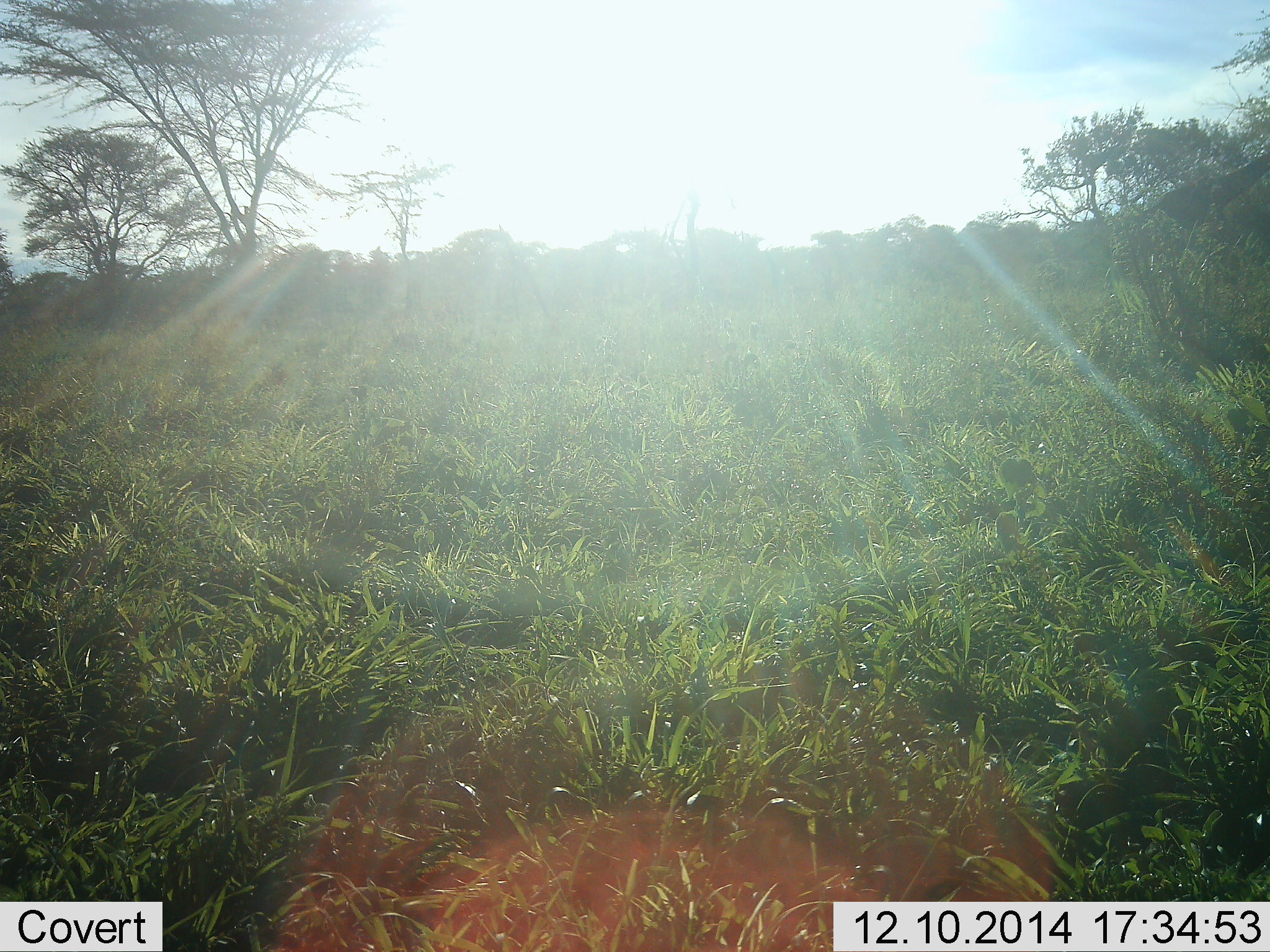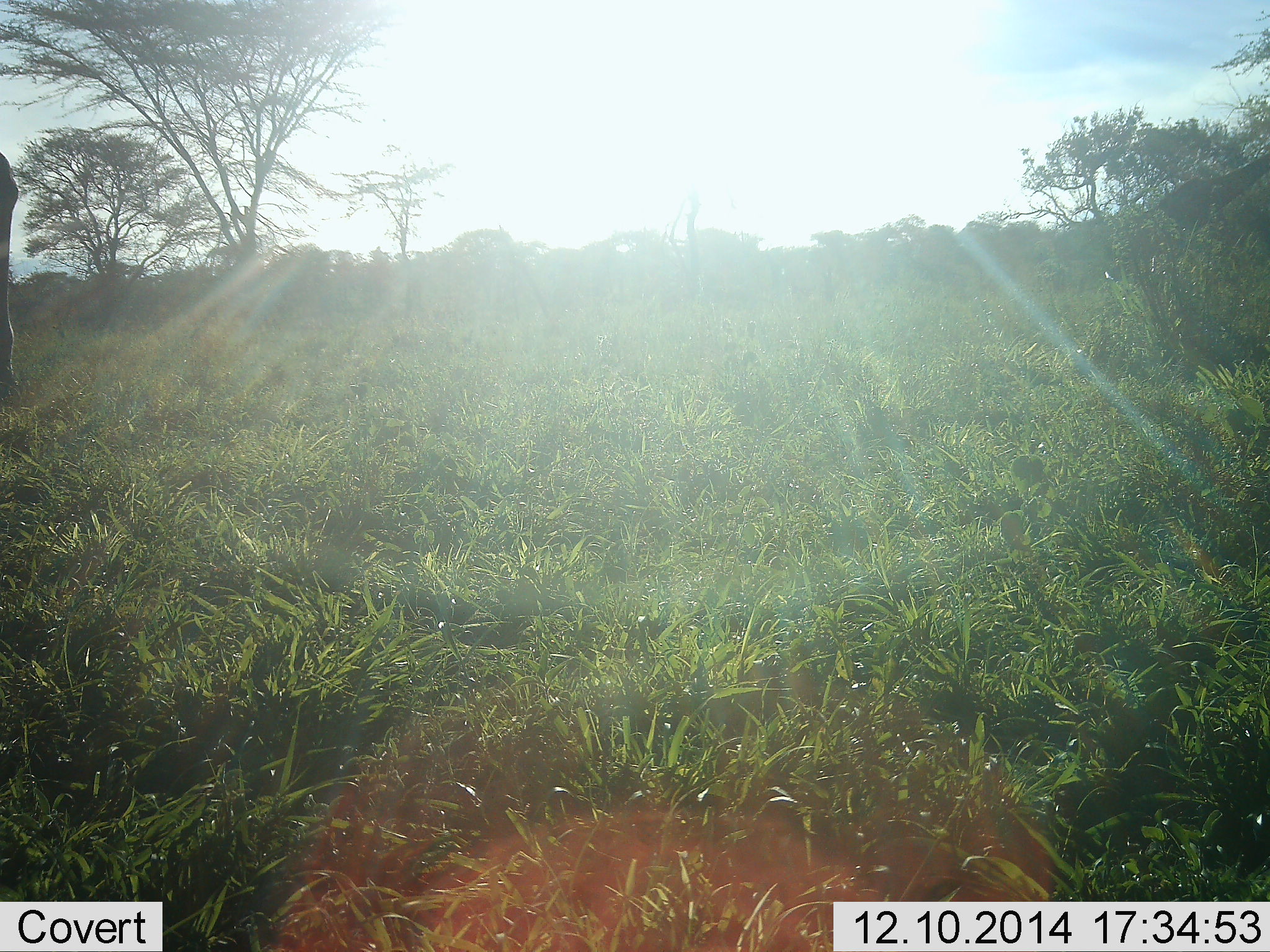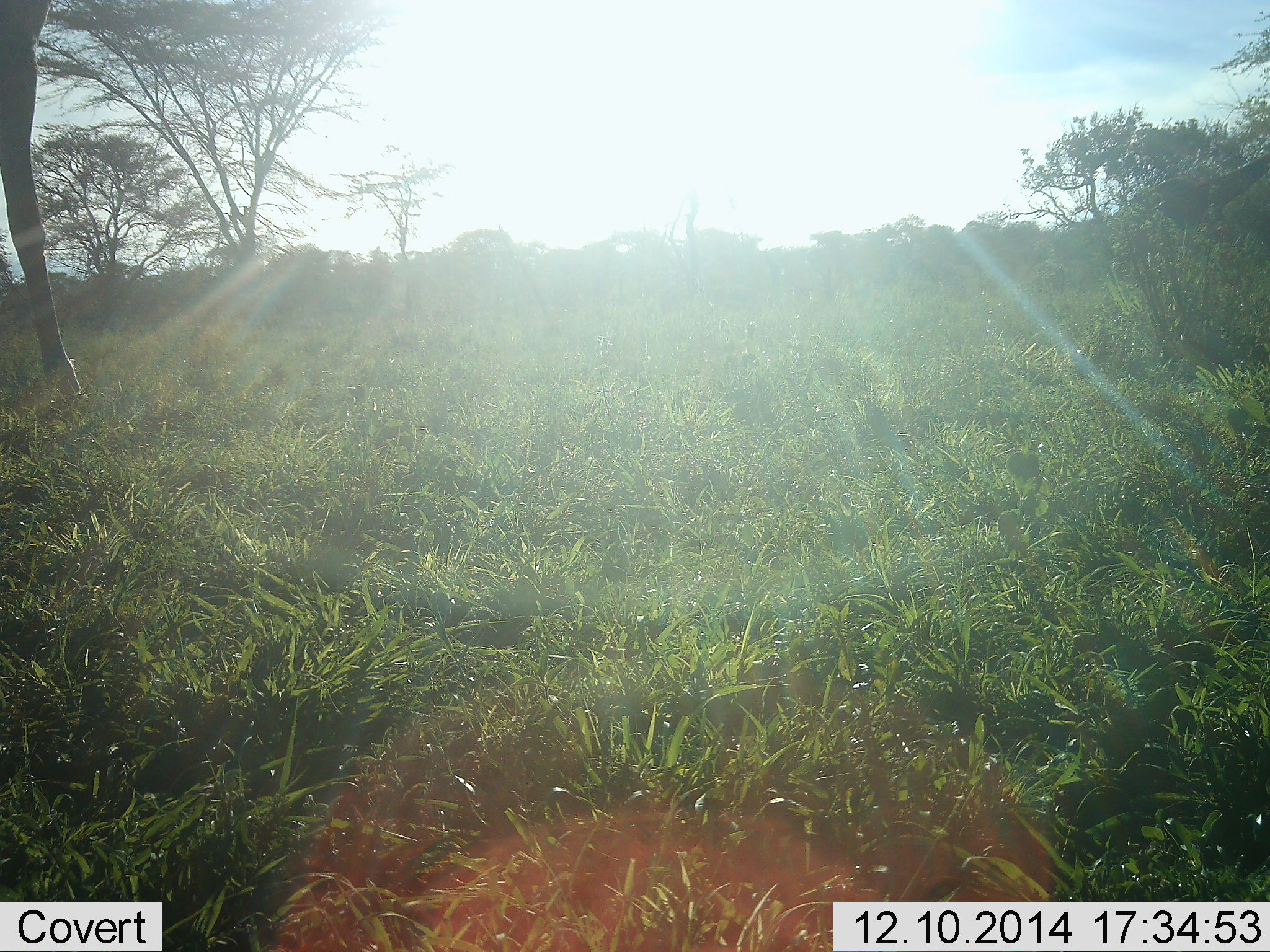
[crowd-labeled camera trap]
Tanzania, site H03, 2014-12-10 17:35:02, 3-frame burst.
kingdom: Animalia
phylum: Chordata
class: Mammalia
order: Artiodactyla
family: Giraffidae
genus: Giraffa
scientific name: Giraffa camelopardalis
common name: giraffe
Giraffe (Giraffa camelopardalis), count 1. Behavior (volunteer vote fractions): standing 10%, resting 0%, moving 90%, interacting 0%. Young present (vote fraction): 0%. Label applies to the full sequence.